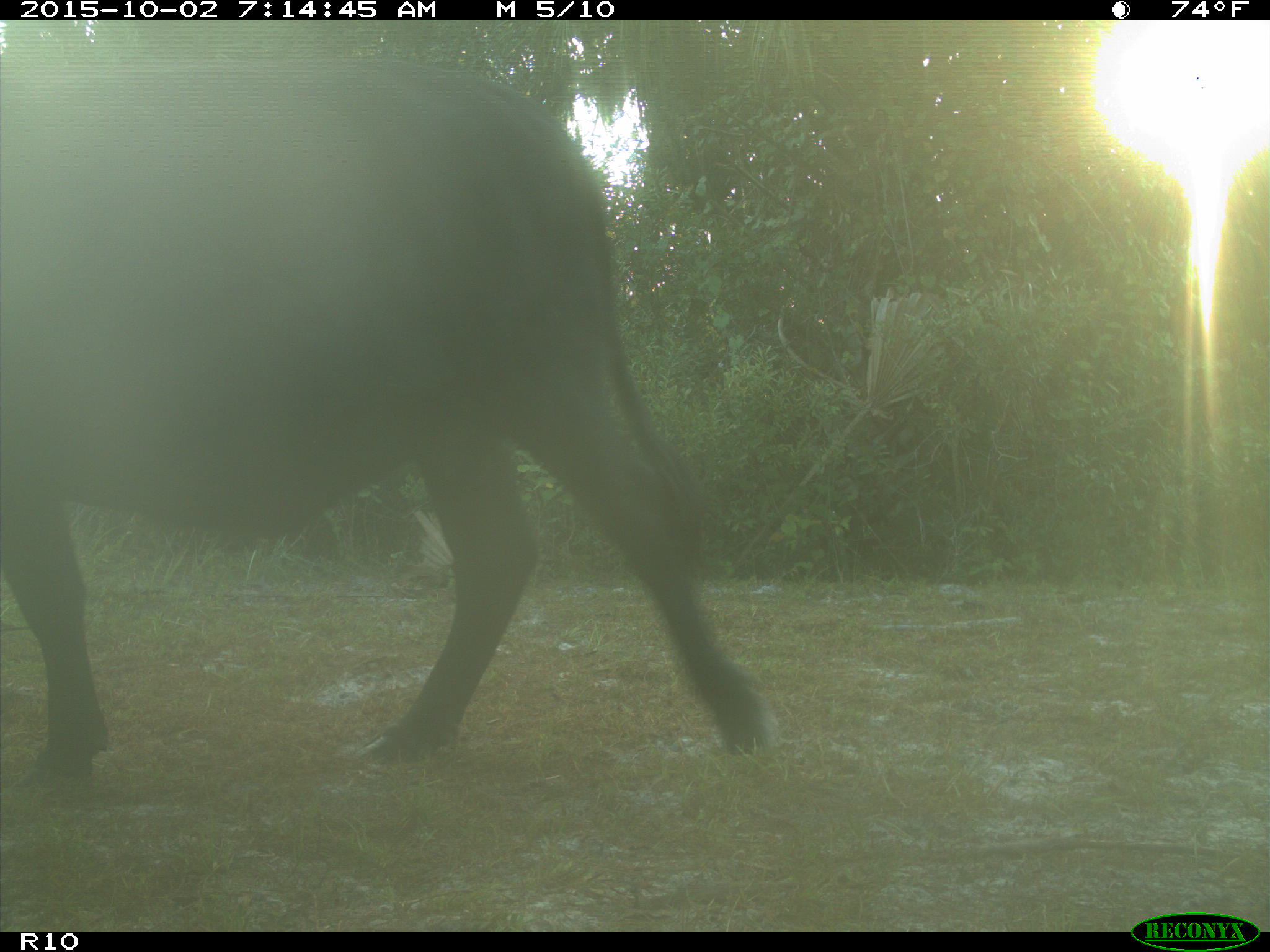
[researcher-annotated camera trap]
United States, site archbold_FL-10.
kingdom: Animalia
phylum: Chordata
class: Mammalia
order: Artiodactyla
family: Bovidae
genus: Bos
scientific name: Bos taurus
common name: domestic cow